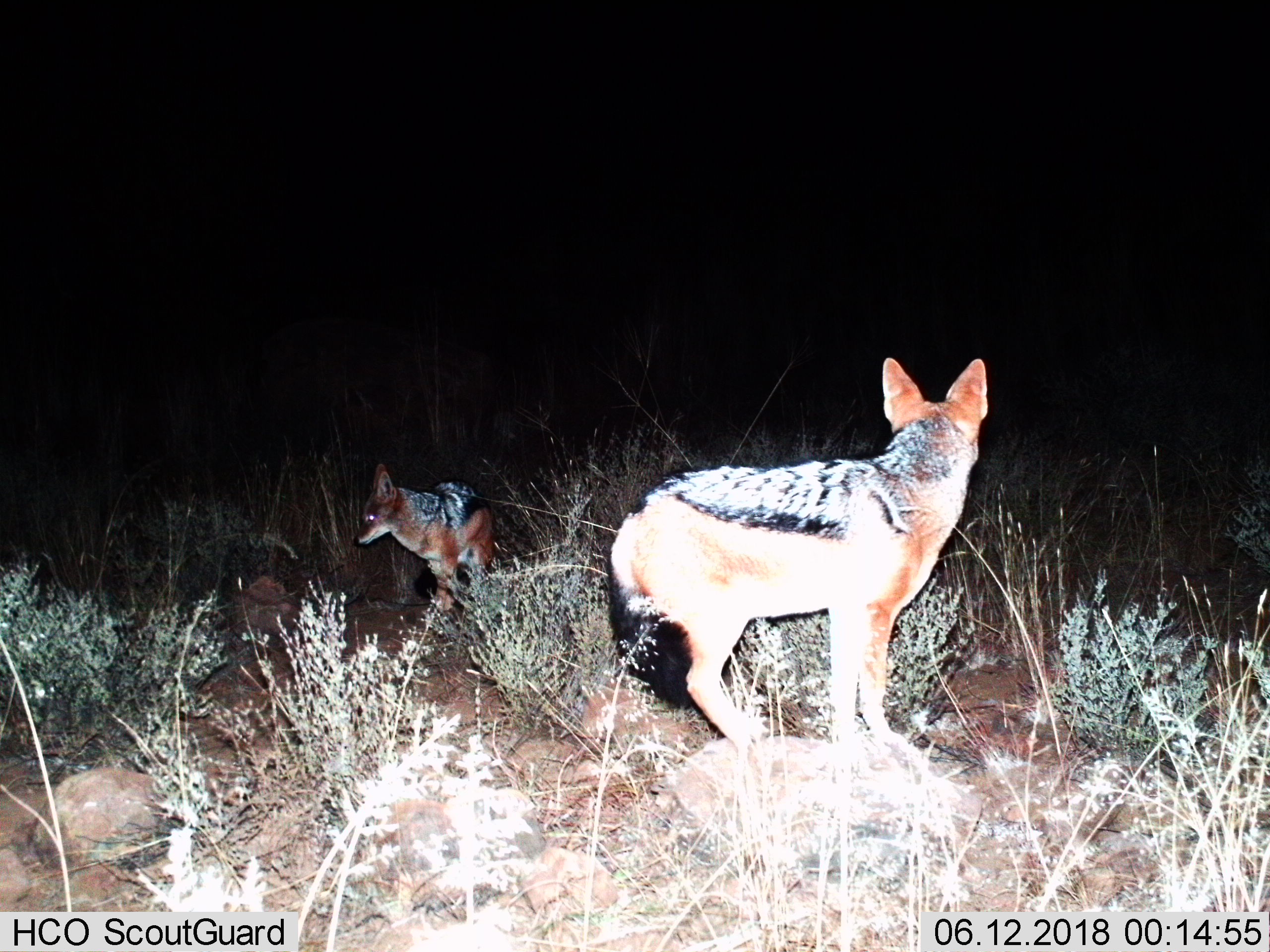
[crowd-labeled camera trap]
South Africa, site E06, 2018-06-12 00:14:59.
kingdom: Animalia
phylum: Chordata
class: Mammalia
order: Carnivora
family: Canidae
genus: Lupulella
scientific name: Lupulella mesomelas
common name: black-backed jackal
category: jackalblackbacked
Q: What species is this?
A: Jackalblackbacked (black-backed jackal) (Lupulella mesomelas).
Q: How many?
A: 2.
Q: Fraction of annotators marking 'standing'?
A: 86%.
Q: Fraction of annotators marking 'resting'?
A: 0%.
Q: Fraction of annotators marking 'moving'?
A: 29%.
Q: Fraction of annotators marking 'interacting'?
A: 29%.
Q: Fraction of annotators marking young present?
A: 29%.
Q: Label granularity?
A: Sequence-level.